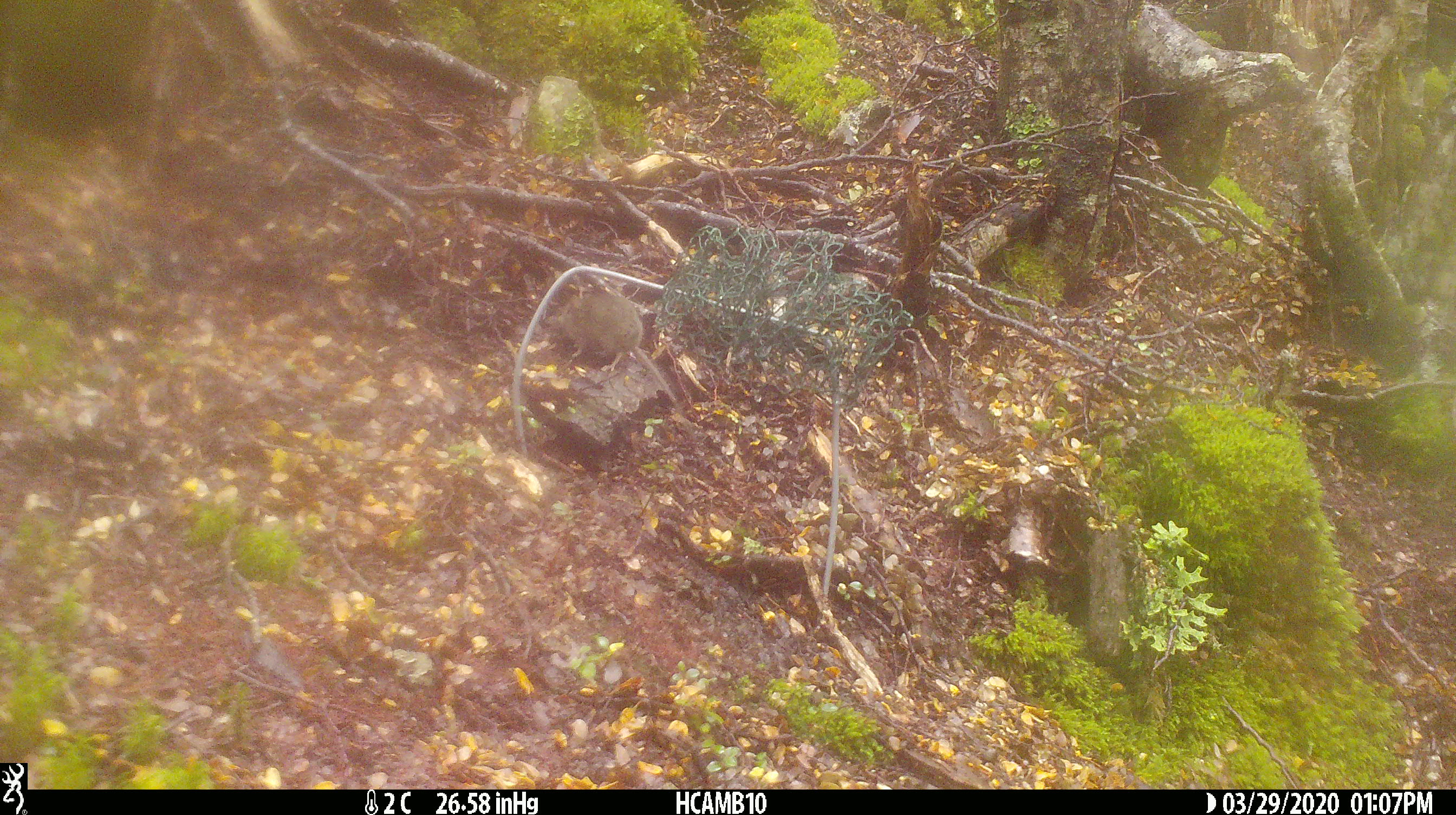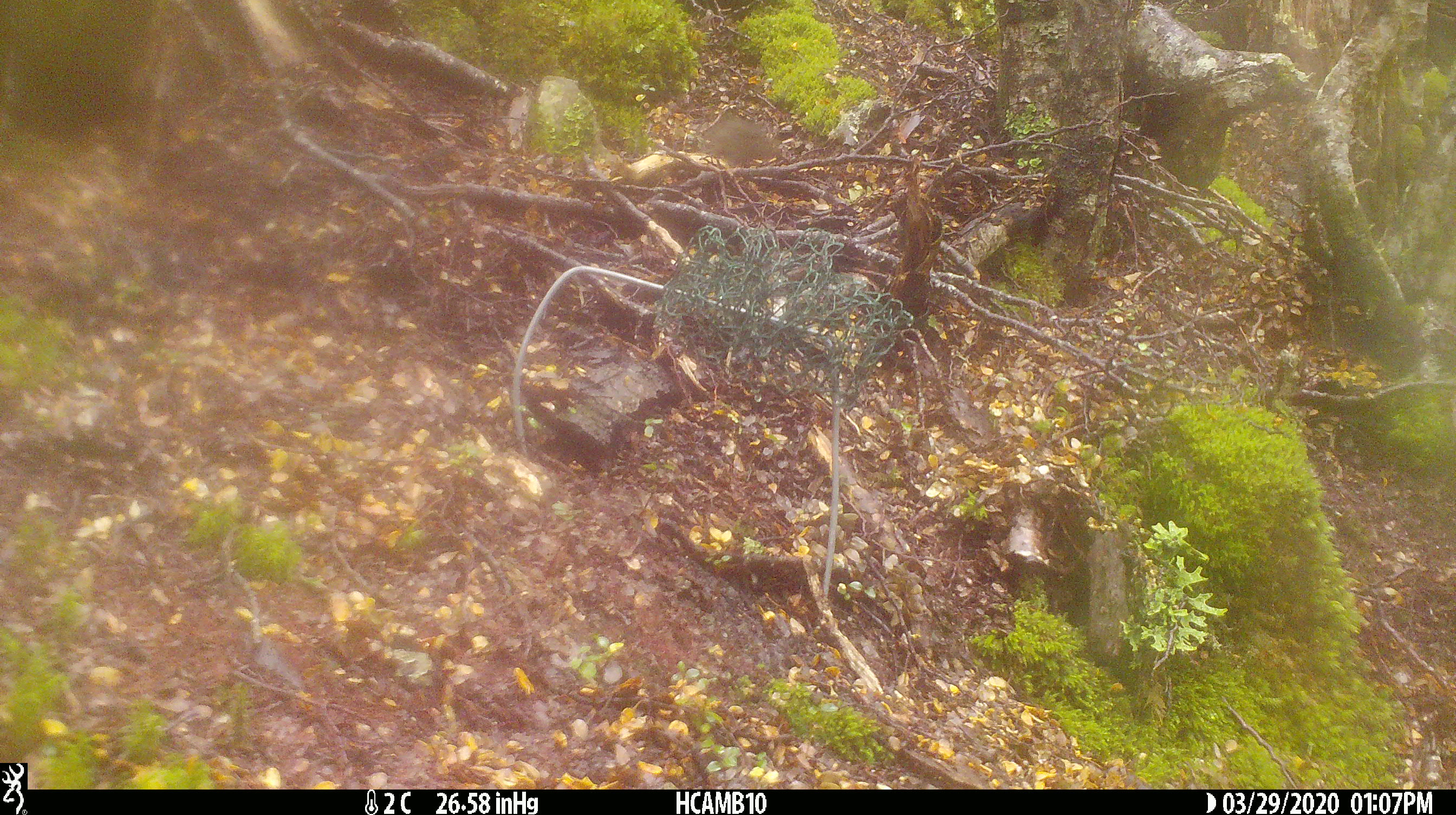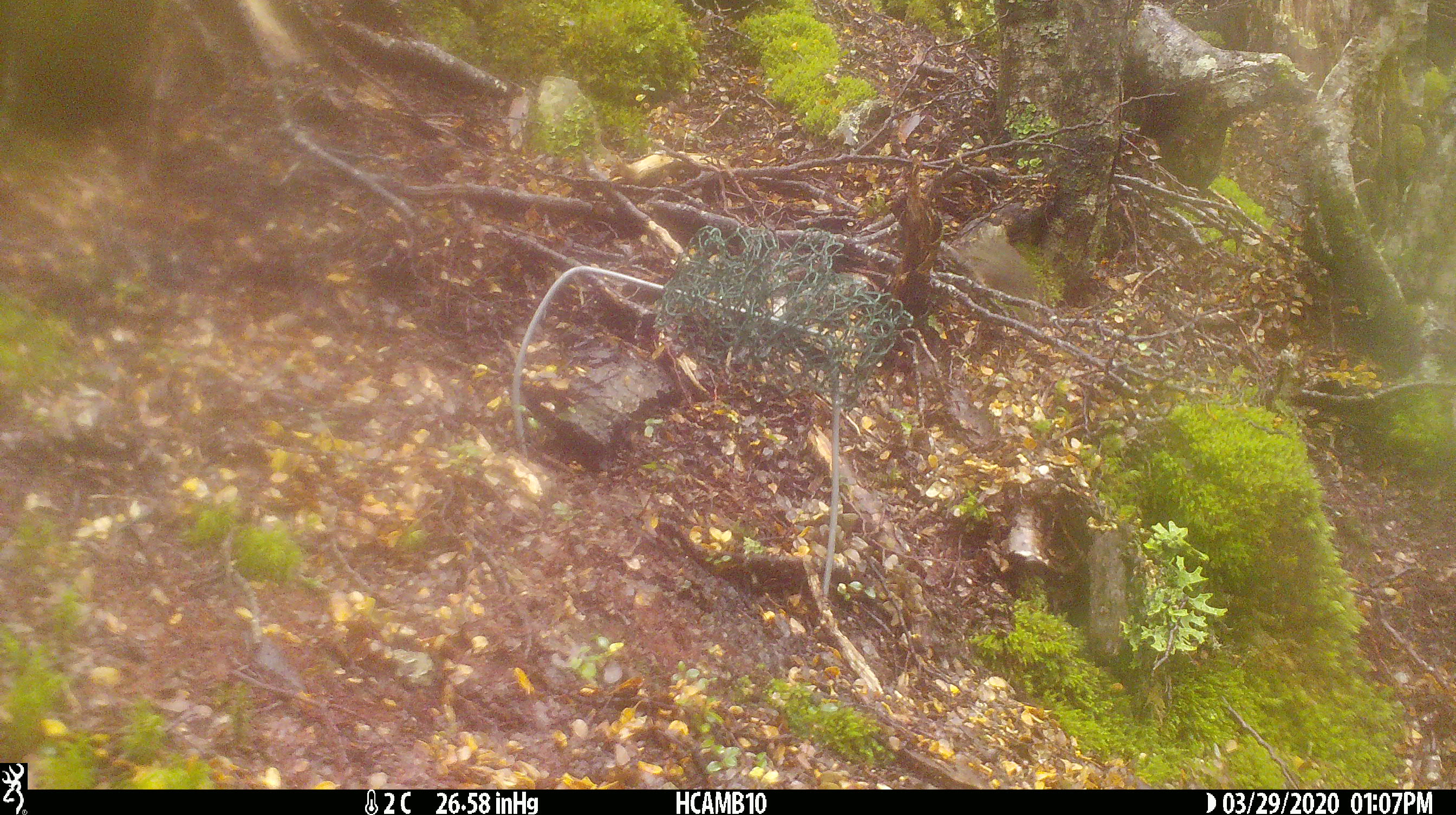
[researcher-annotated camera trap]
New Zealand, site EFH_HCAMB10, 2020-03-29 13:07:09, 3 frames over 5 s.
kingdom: Animalia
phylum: Chordata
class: Mammalia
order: Rodentia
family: Muridae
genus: Mus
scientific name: Mus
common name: mouse